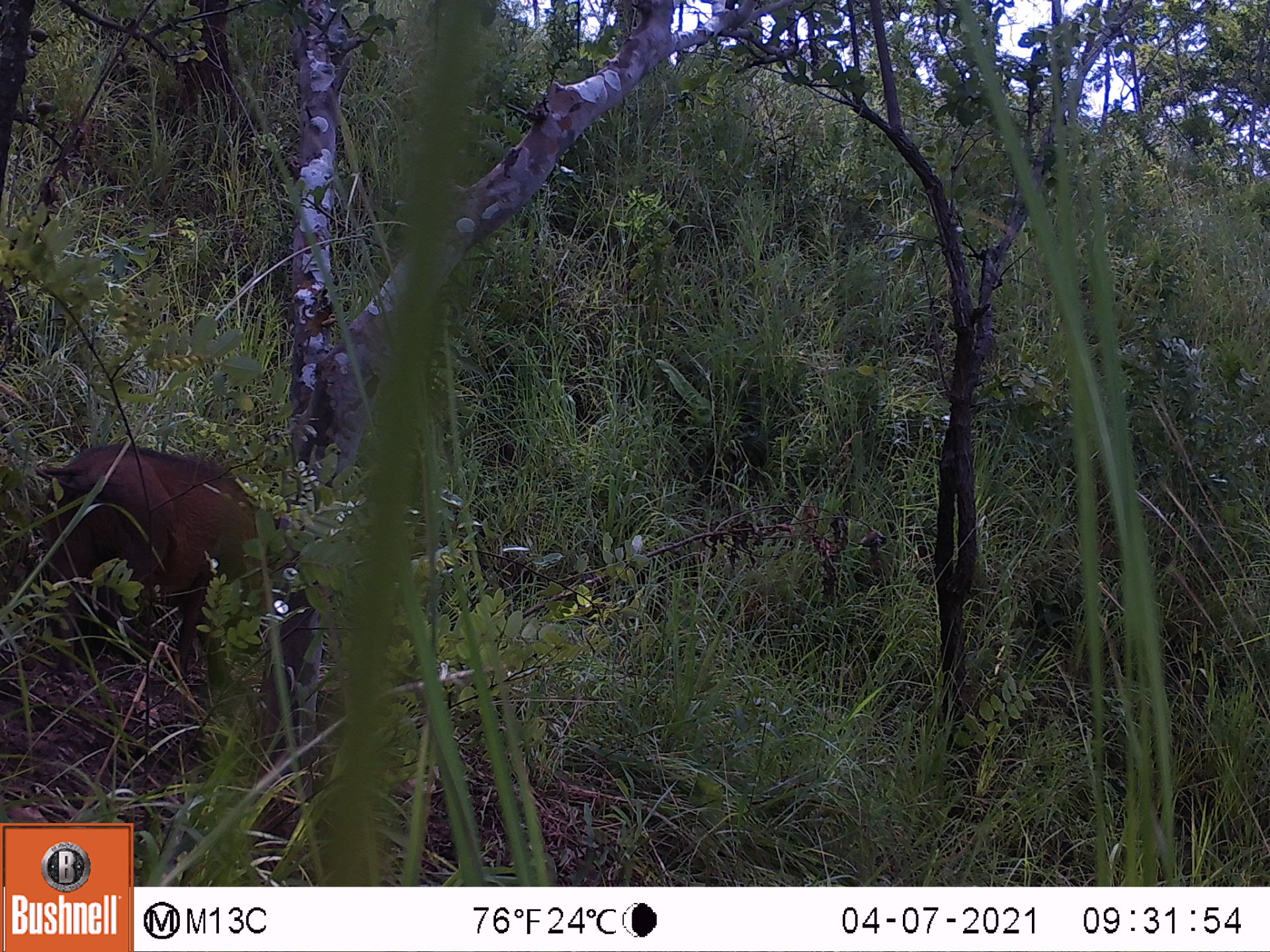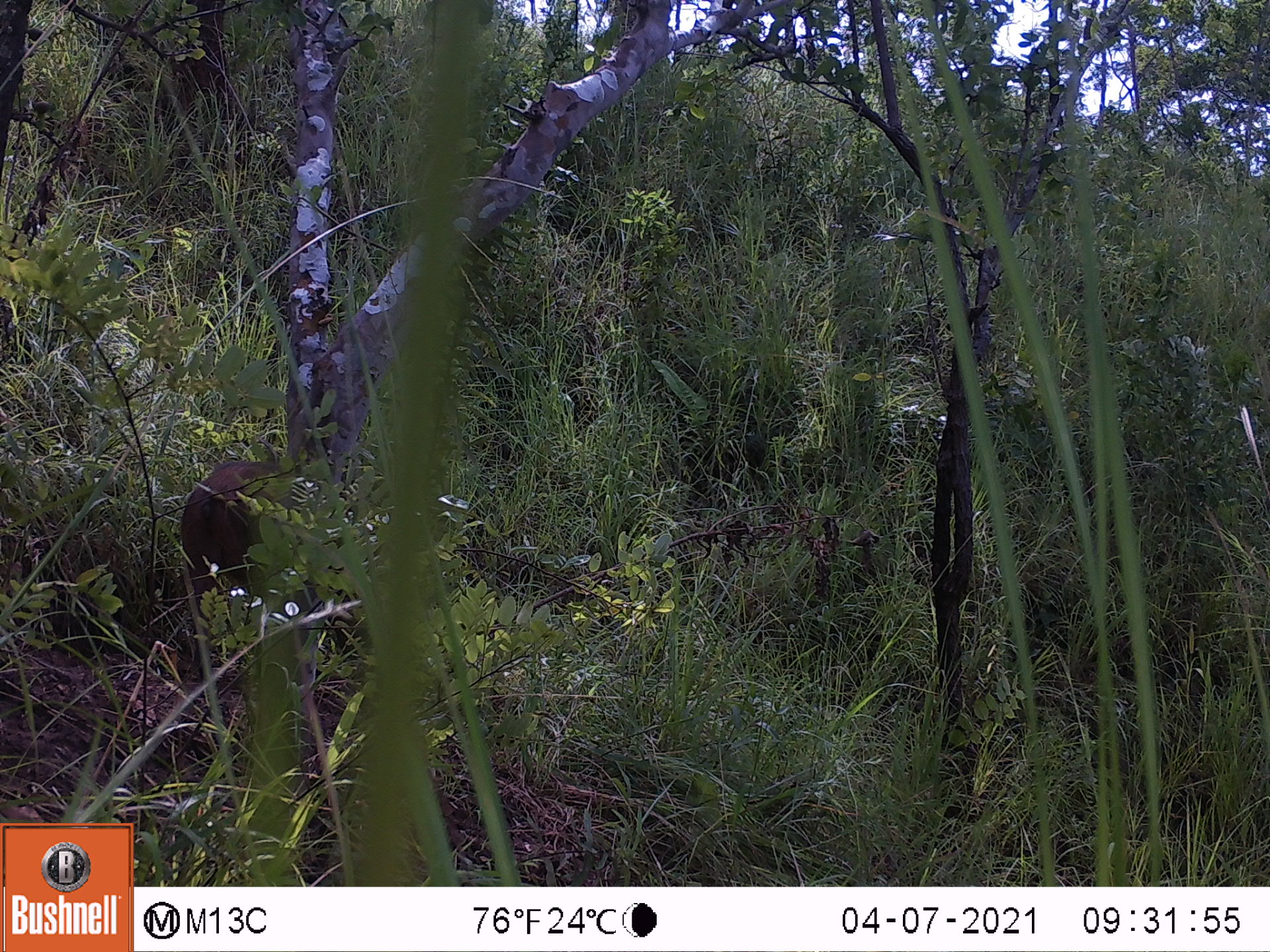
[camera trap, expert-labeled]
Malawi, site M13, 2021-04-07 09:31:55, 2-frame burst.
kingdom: Animalia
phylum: Chordata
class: Mammalia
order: Artiodactyla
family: Suidae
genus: Phacochoerus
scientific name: Phacochoerus africanus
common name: common warthog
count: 1